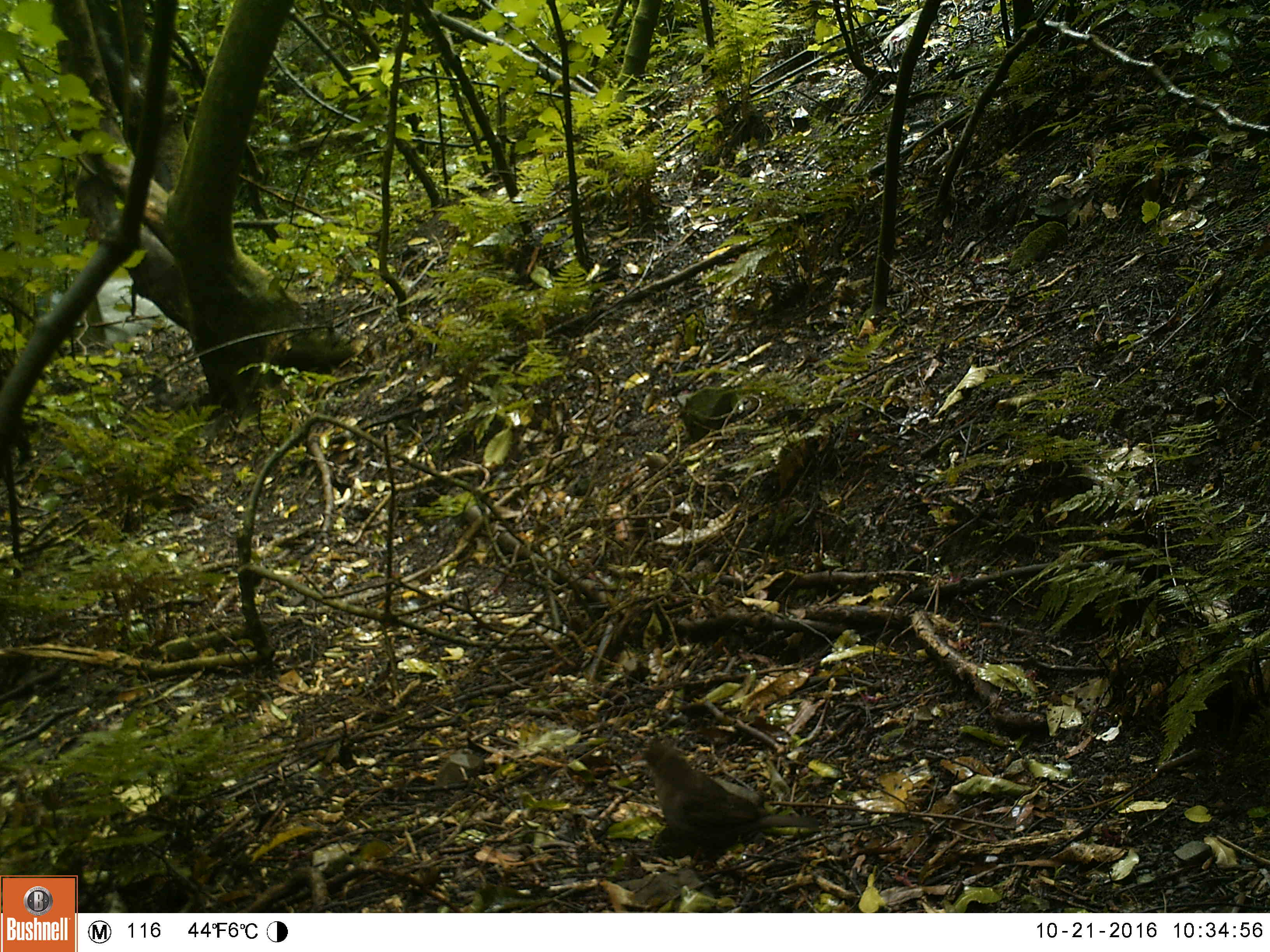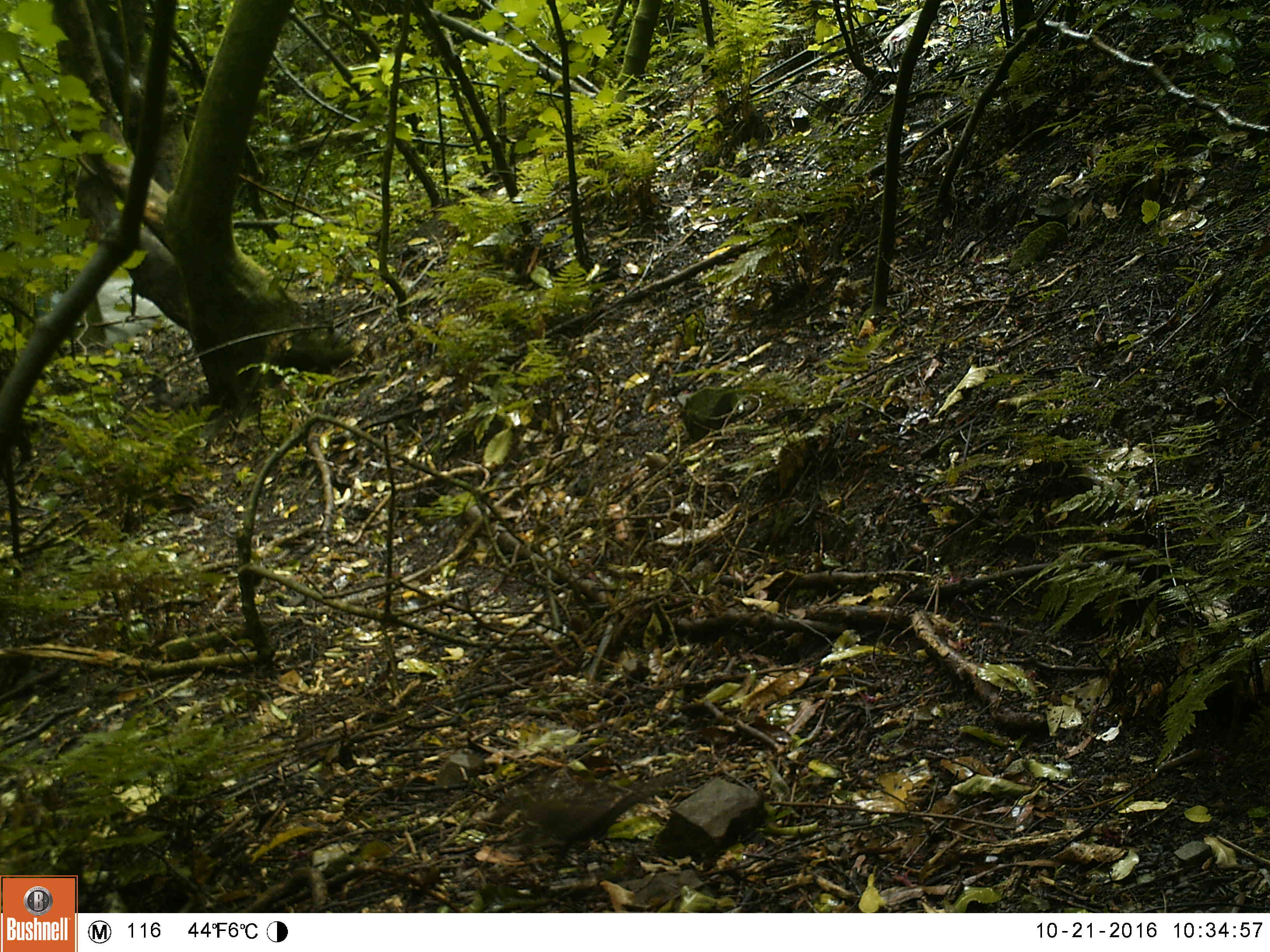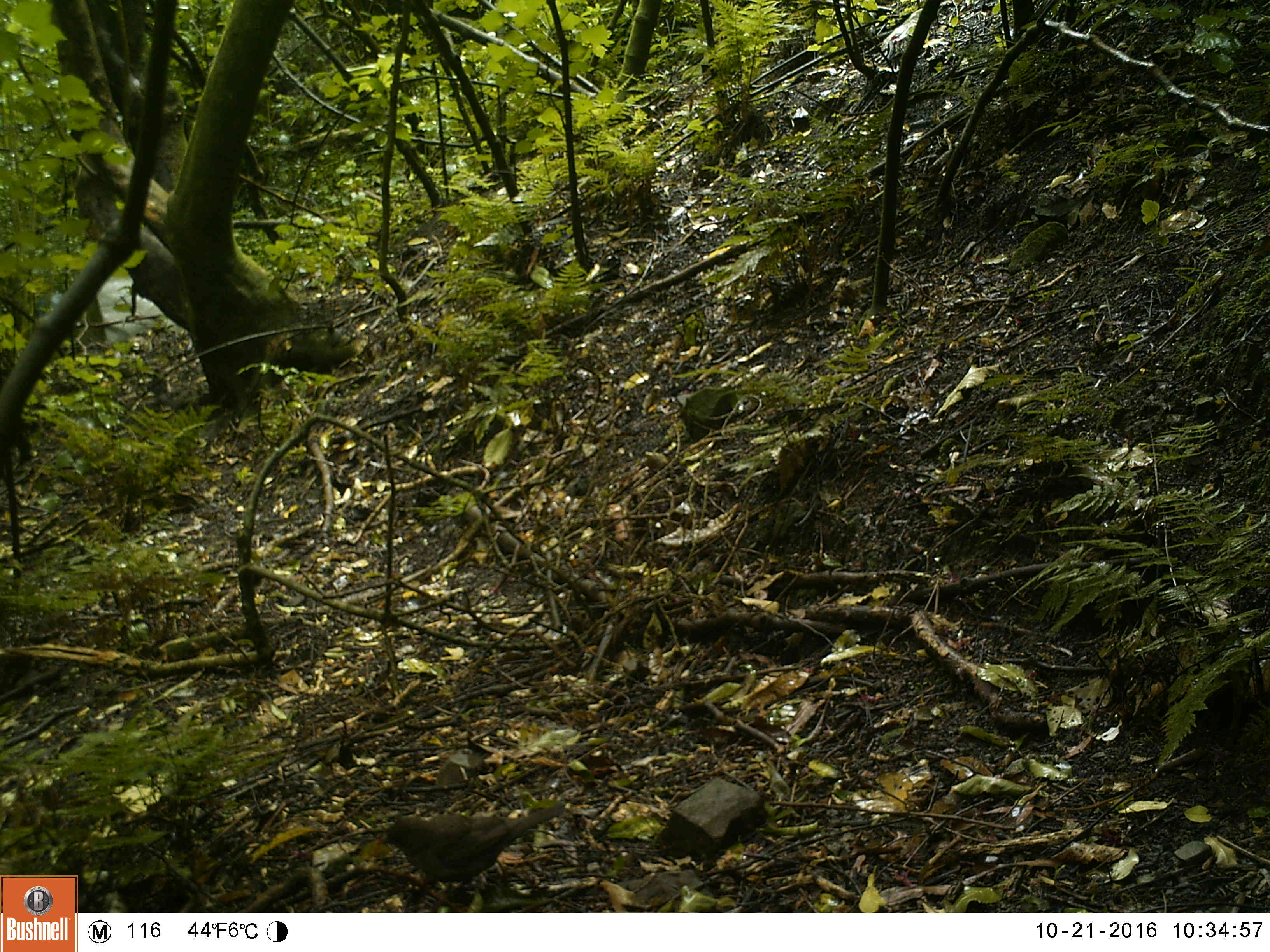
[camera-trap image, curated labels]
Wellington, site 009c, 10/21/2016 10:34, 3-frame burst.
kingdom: Animalia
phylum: Chordata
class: Aves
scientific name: Aves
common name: bird